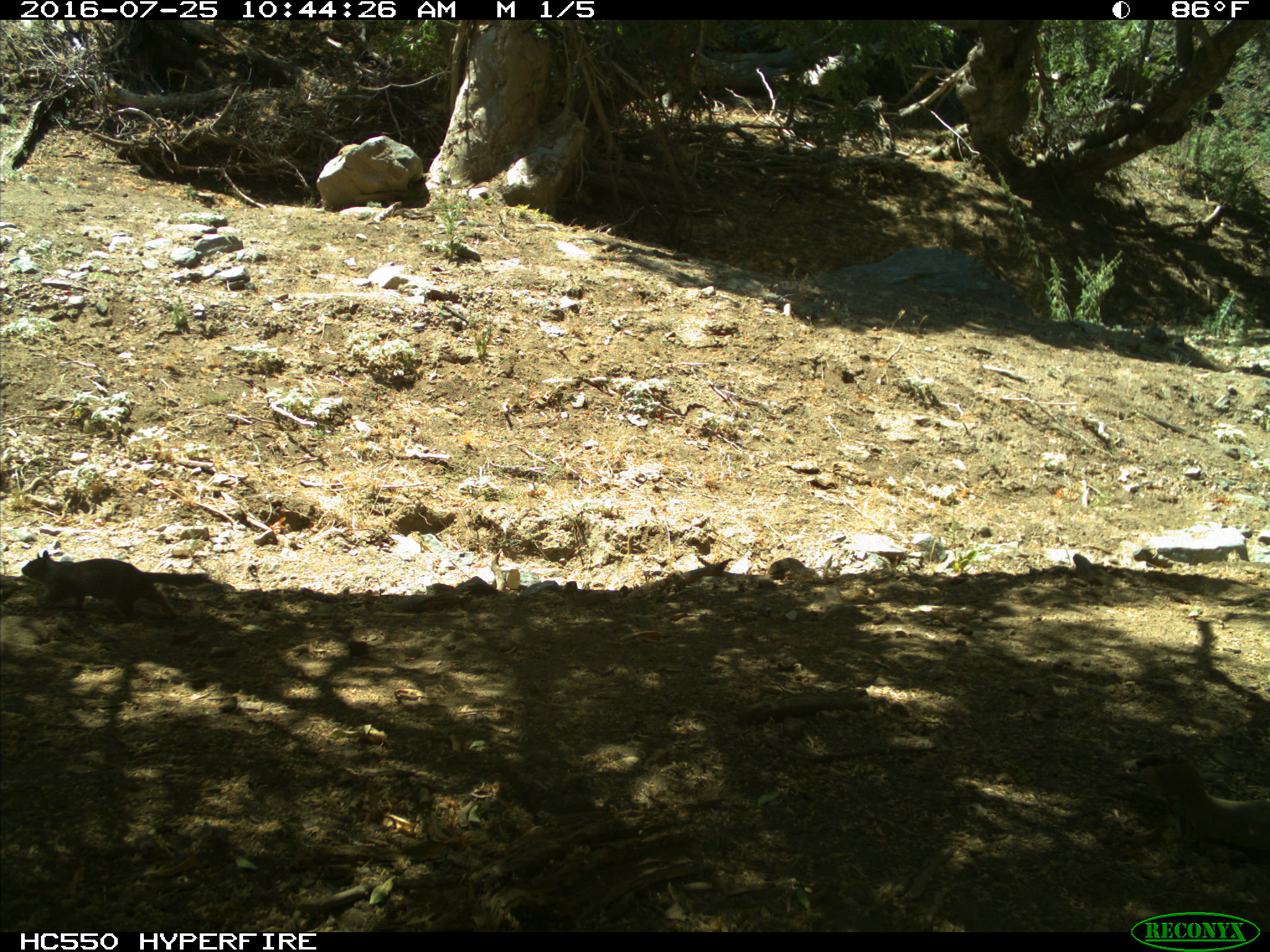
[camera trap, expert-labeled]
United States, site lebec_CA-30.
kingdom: Animalia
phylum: Chordata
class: Mammalia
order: Rodentia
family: Sciuridae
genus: Otospermophilus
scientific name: Otospermophilus beecheyi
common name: california ground squirrel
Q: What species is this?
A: Otospermophilus beecheyi (california ground squirrel).